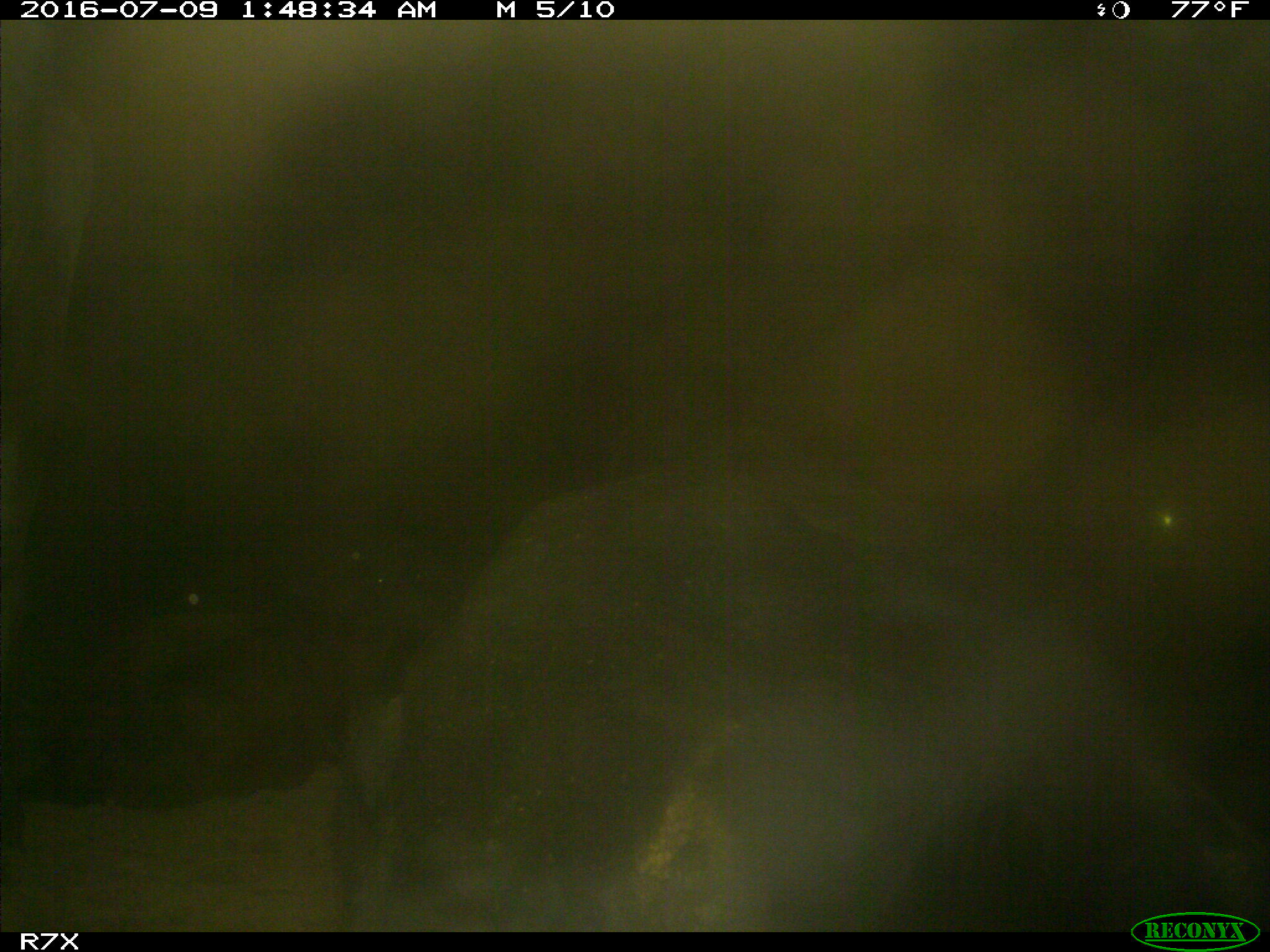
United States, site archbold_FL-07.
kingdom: Animalia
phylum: Chordata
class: Mammalia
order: Artiodactyla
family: Bovidae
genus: Bos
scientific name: Bos taurus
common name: domestic cow